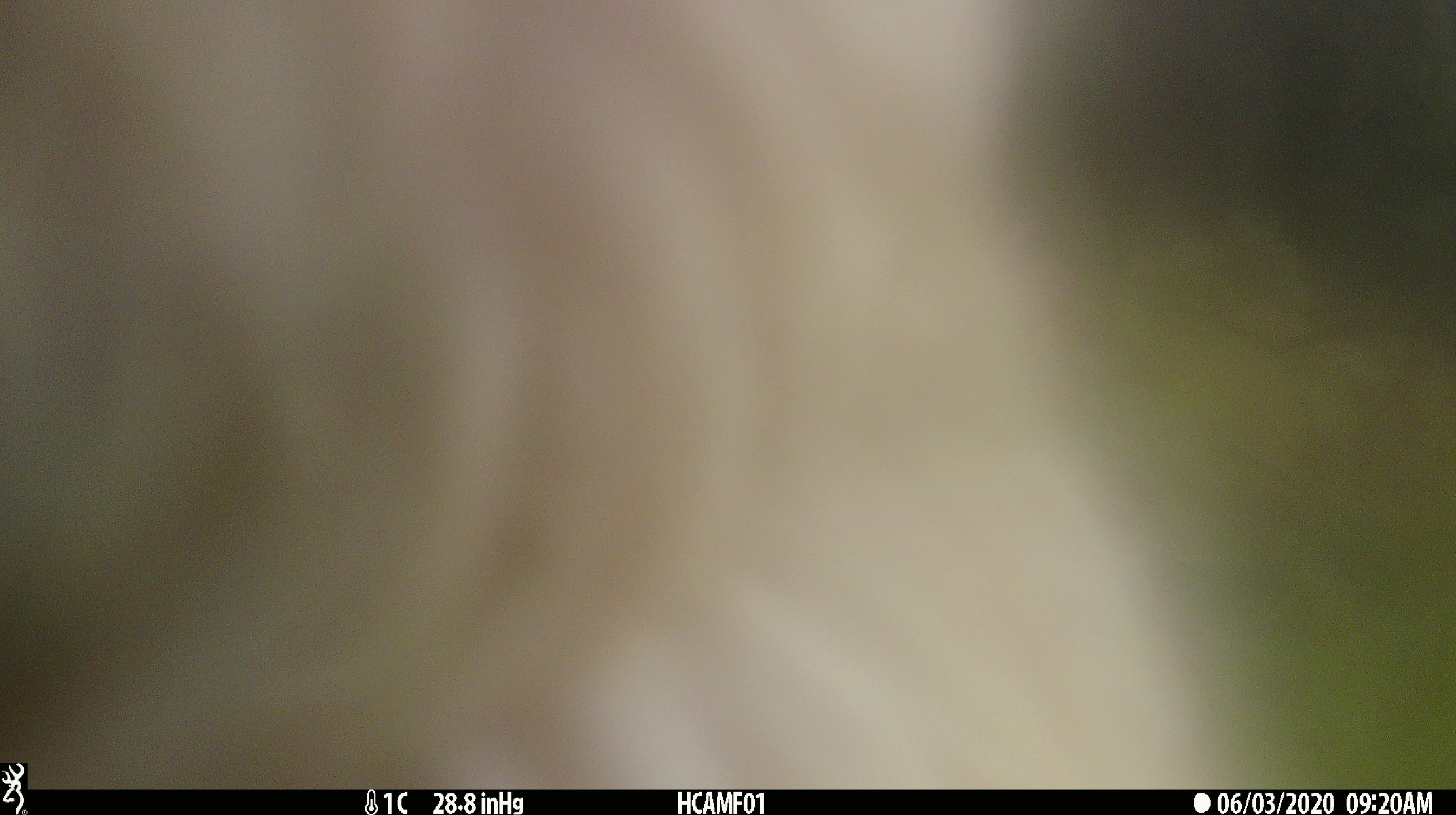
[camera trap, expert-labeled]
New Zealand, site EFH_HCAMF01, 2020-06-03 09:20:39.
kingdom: Animalia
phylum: Chordata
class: Mammalia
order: Artiodactyla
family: Bovidae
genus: Bos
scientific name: Bos taurus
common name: domestic cow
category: cow